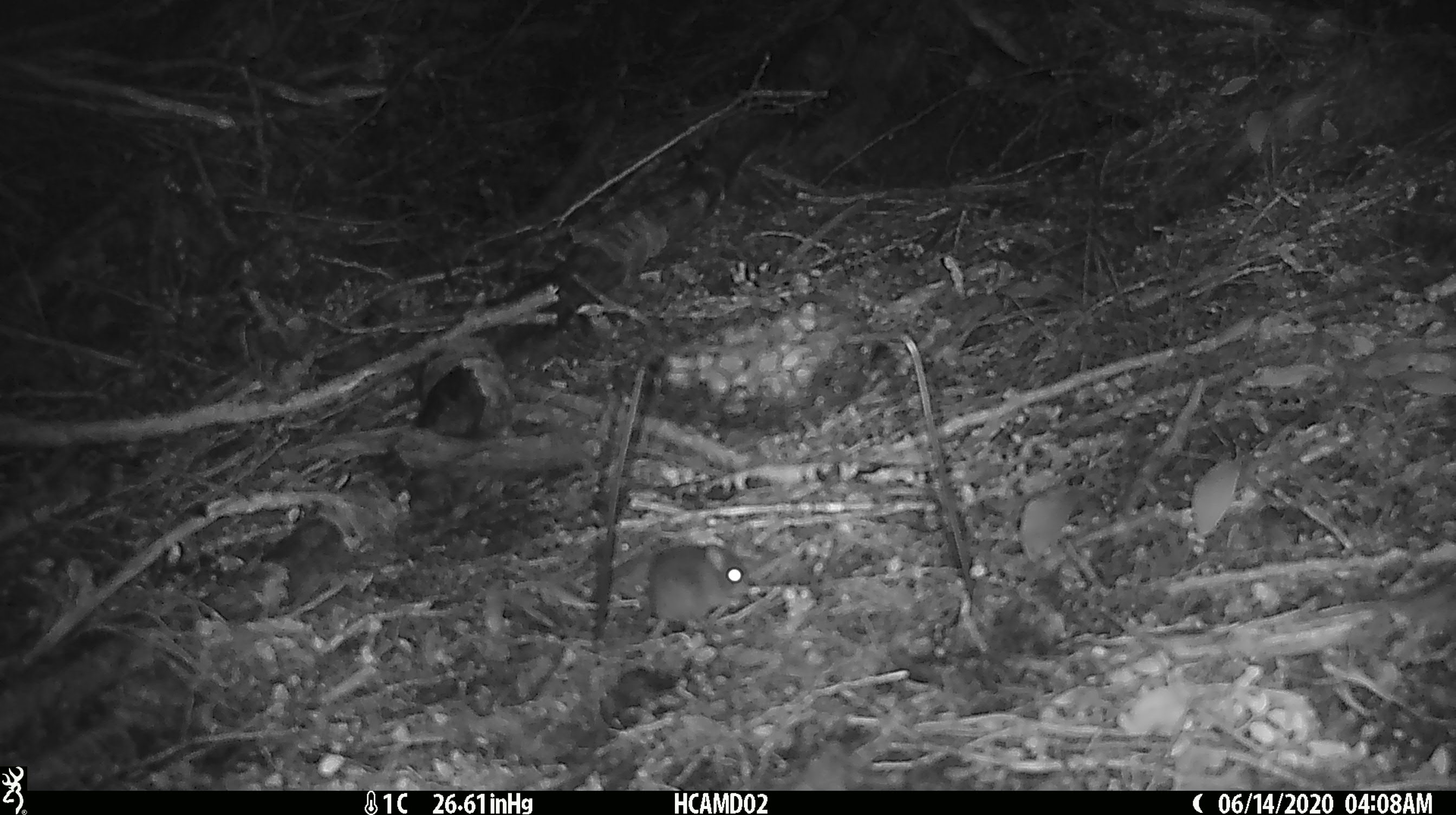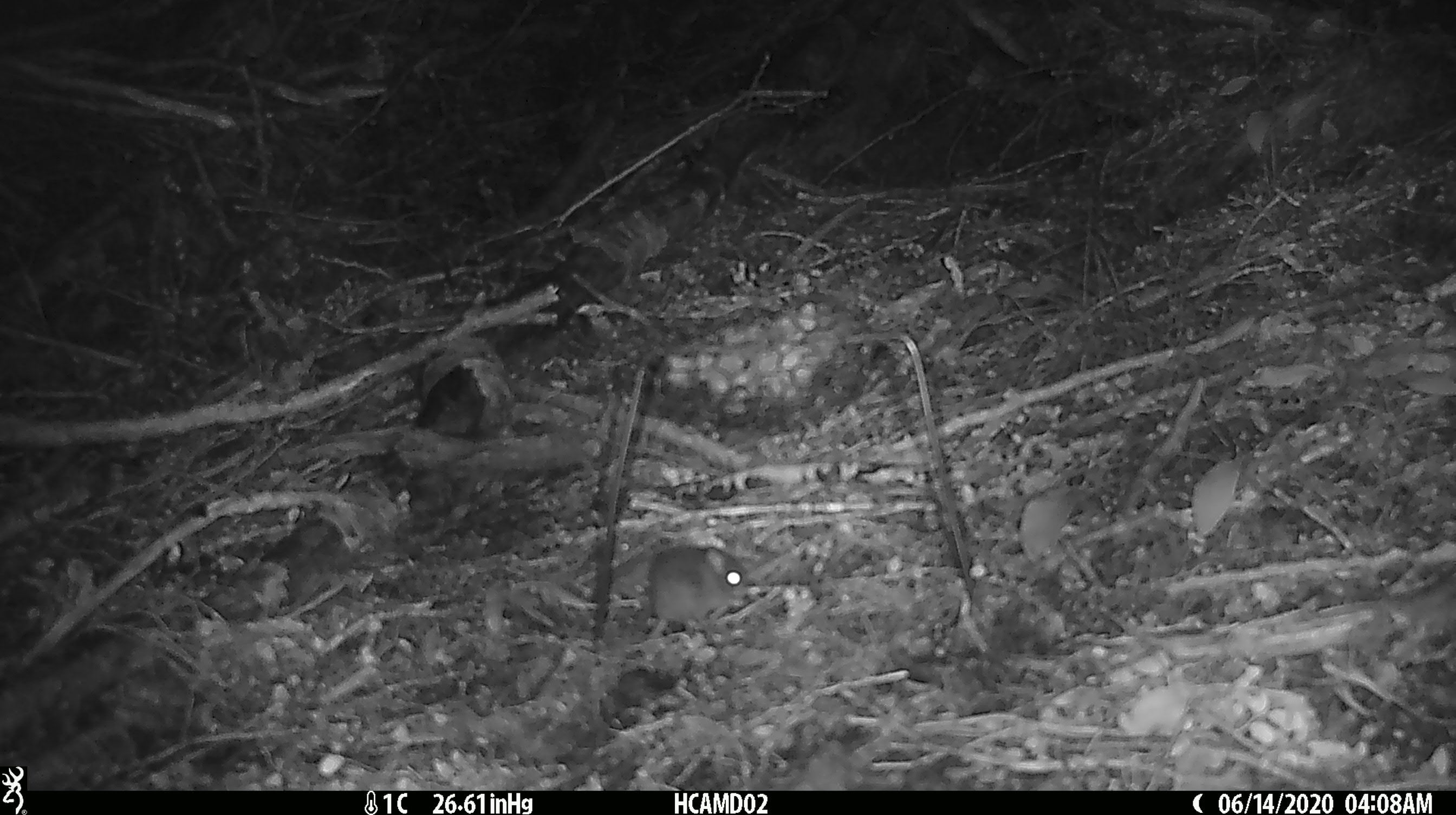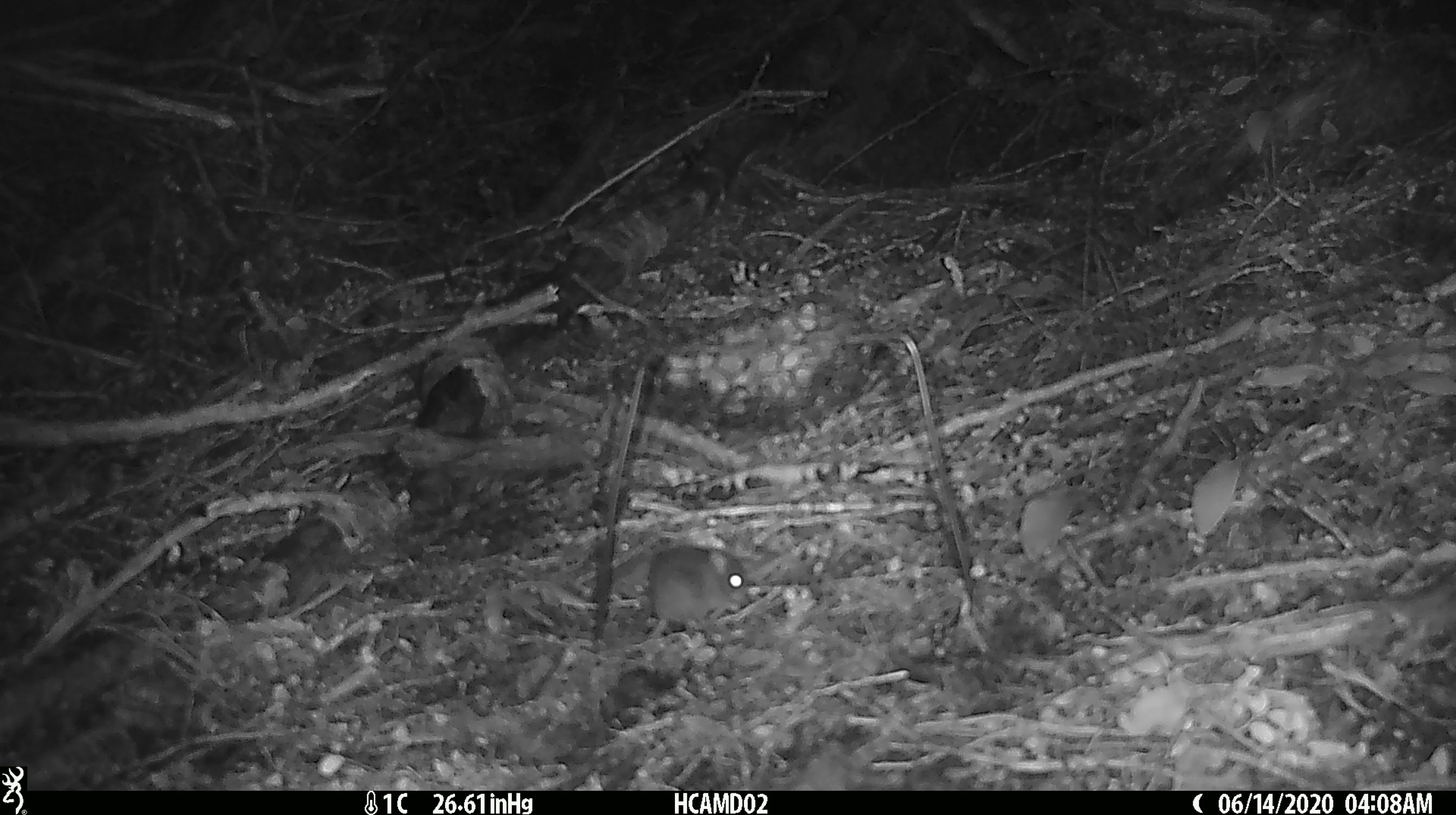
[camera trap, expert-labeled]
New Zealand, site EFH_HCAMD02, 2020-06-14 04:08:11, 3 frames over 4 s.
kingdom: Animalia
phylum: Chordata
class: Mammalia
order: Rodentia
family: Muridae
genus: Mus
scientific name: Mus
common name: mouse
Mouse (Mus).